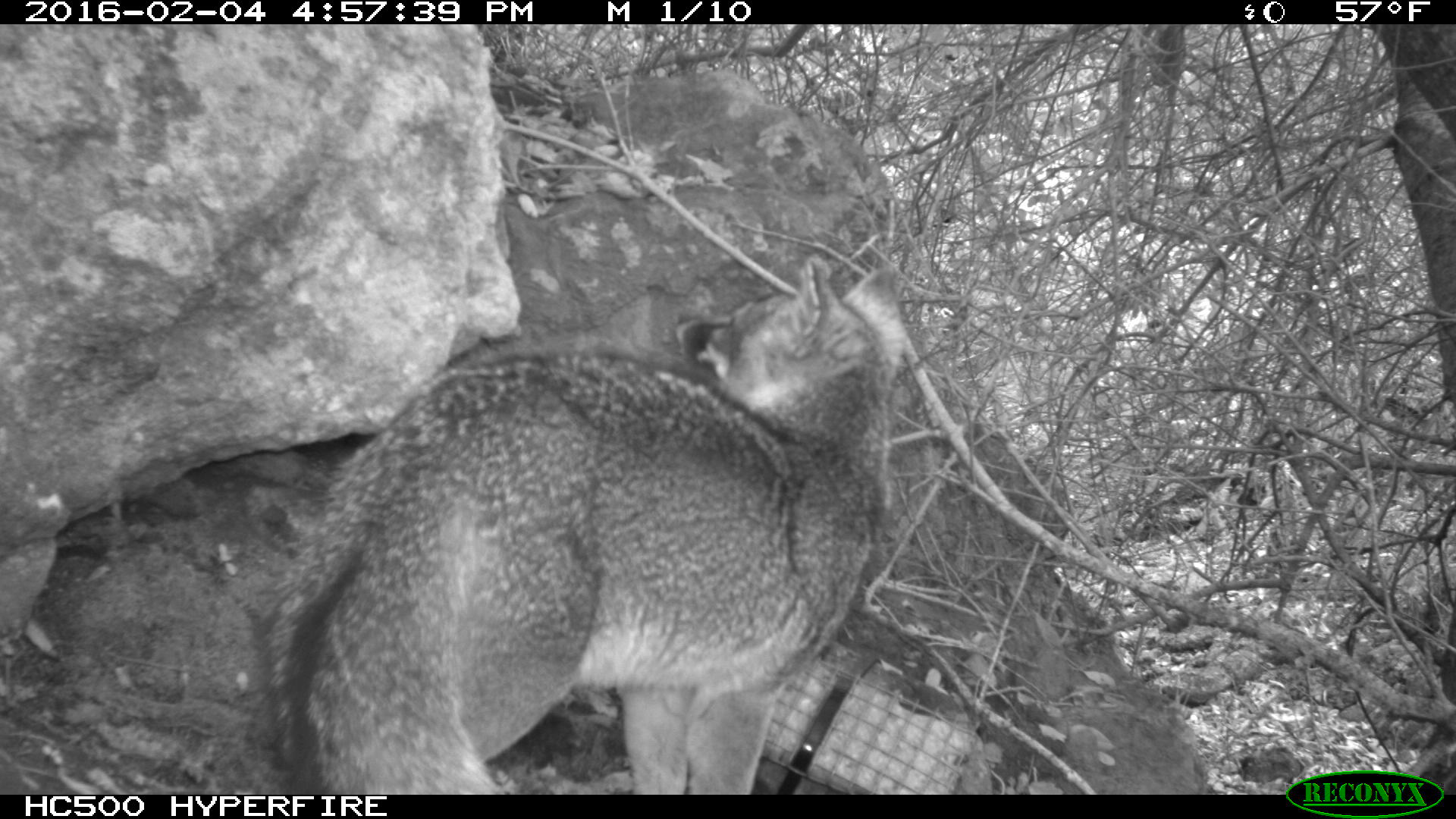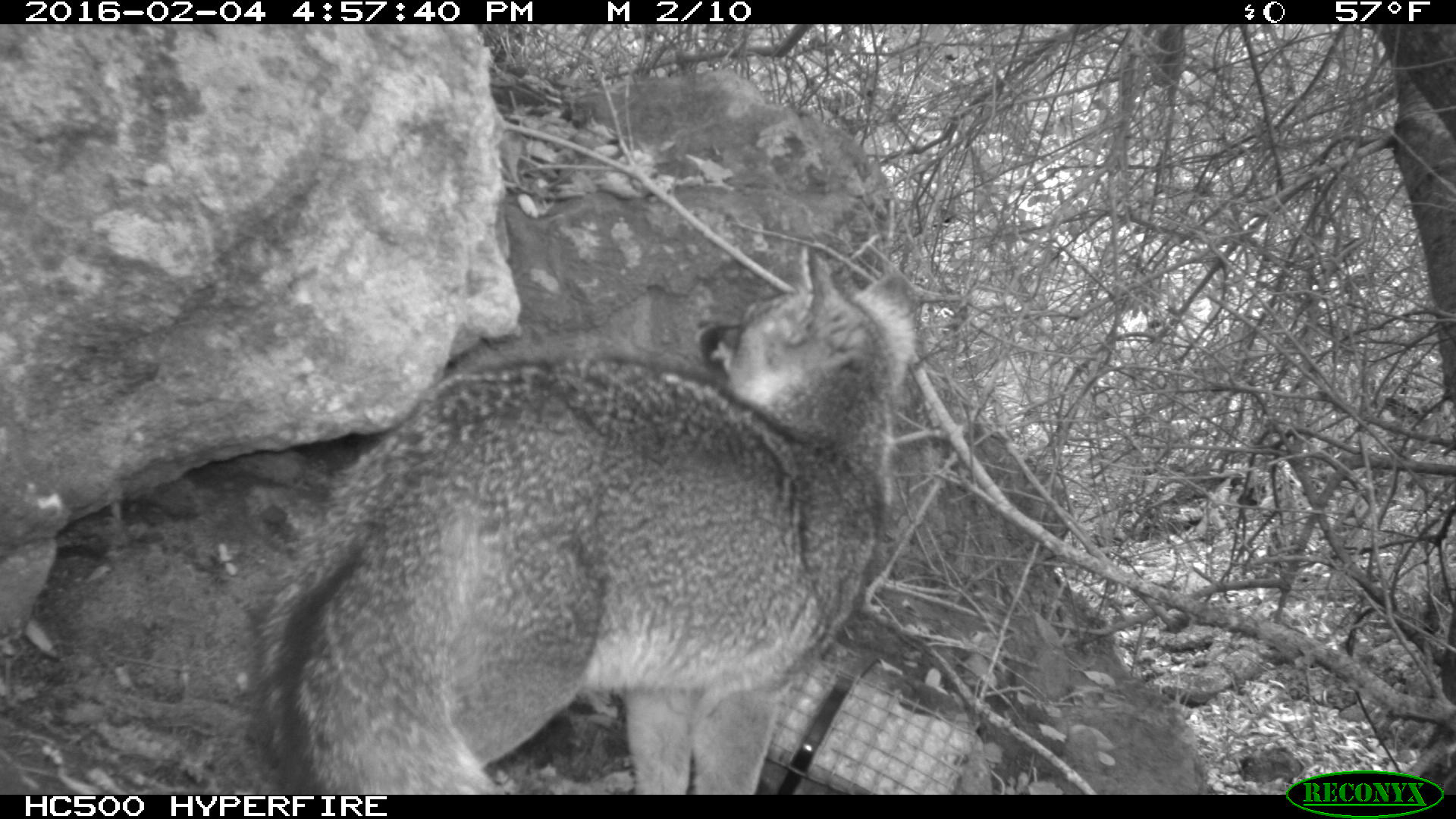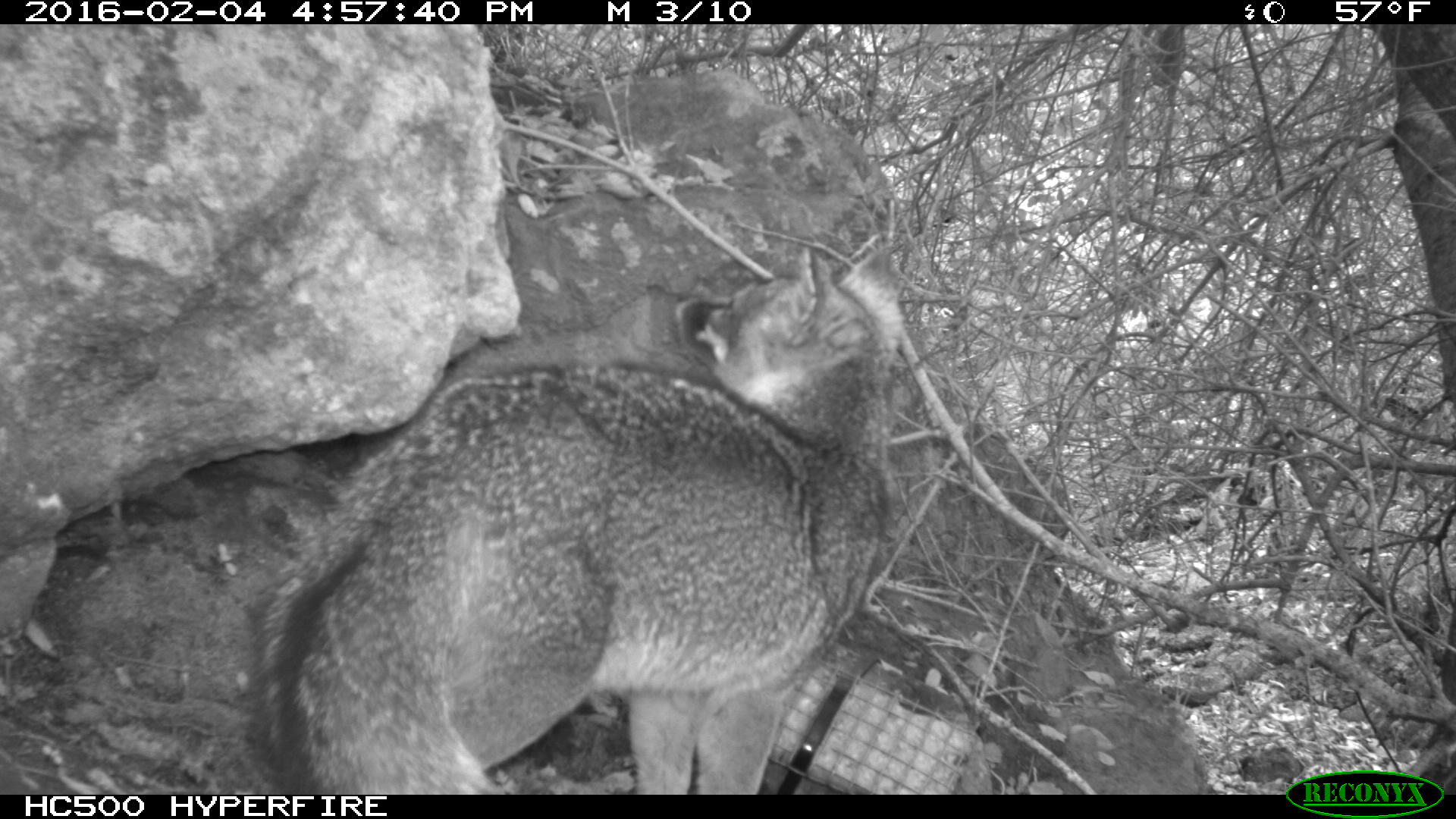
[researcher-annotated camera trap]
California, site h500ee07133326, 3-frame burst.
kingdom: Animalia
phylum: Chordata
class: Mammalia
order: Carnivora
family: Canidae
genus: Urocyon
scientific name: Urocyon littoralis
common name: island fox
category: fox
Fox (island fox) (Urocyon littoralis).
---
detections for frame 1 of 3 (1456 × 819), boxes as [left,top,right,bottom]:
fox: [256,254,901,793]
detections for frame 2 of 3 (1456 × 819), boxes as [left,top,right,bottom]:
fox: [250,246,914,794]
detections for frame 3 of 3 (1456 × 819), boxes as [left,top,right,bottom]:
fox: [245,240,905,793]